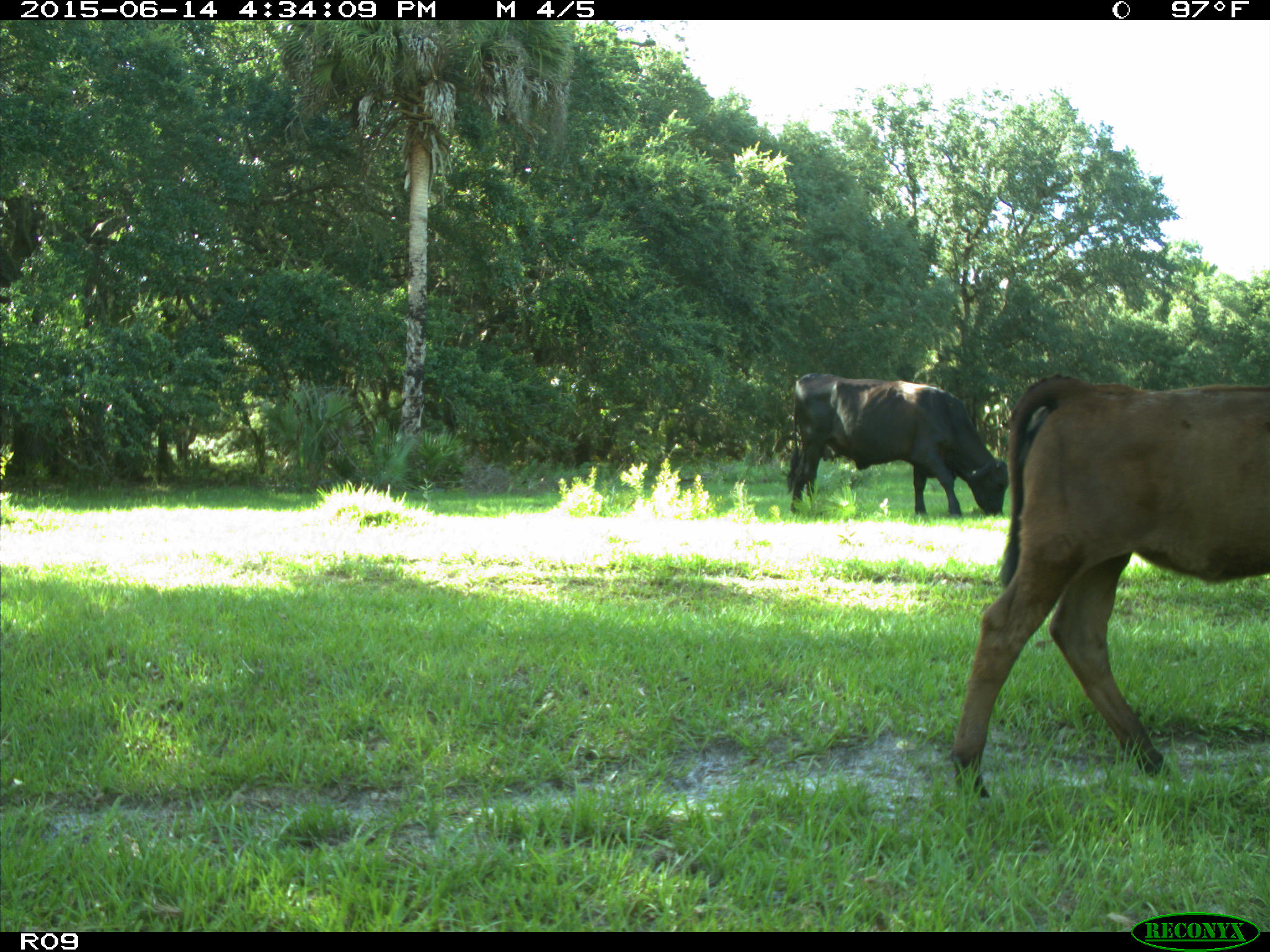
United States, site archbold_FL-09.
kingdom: Animalia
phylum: Chordata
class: Mammalia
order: Artiodactyla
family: Bovidae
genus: Bos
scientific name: Bos taurus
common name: domestic cow